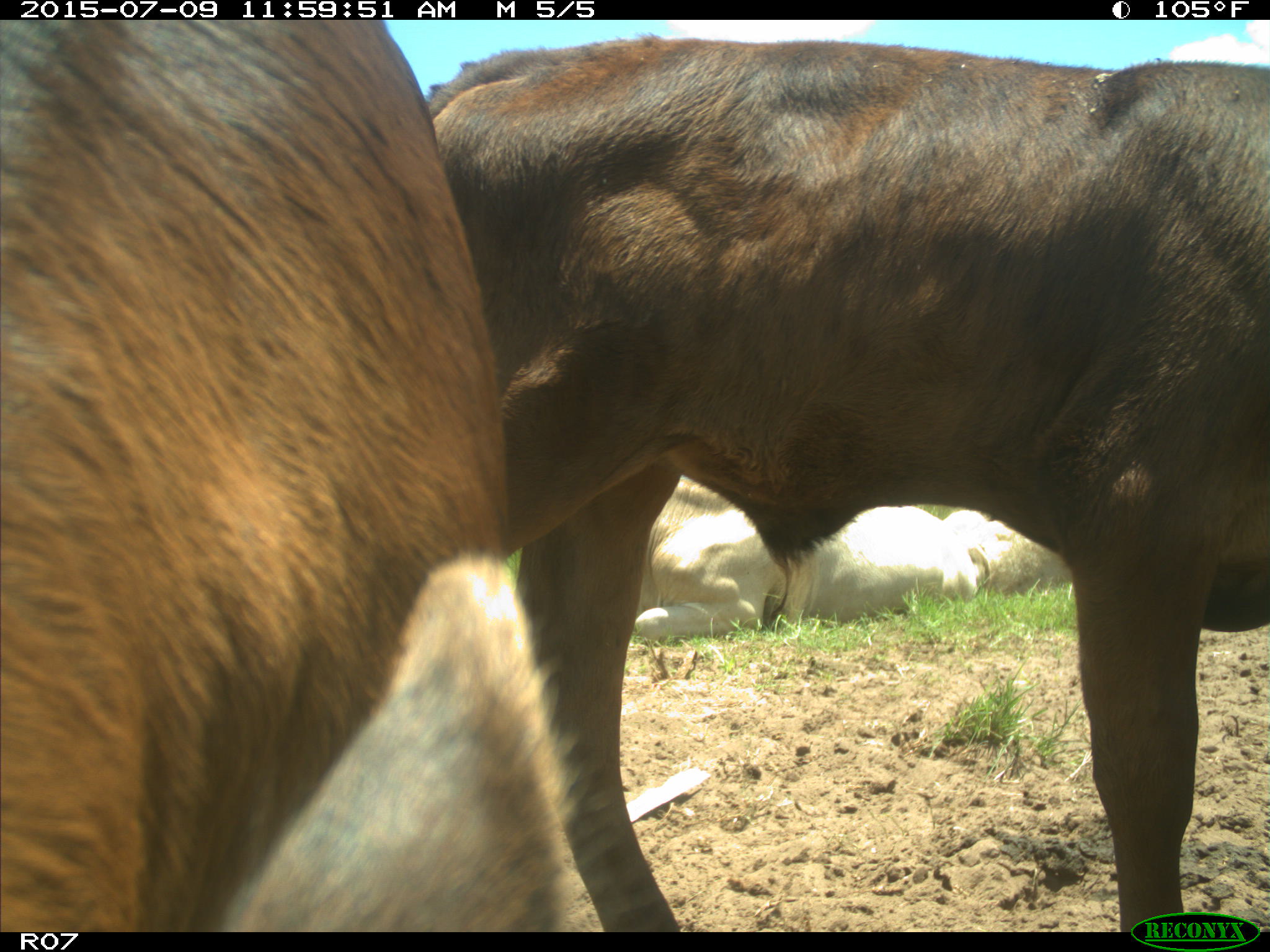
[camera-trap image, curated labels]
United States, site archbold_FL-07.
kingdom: Animalia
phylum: Chordata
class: Mammalia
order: Artiodactyla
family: Bovidae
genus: Bos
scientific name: Bos taurus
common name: domestic cow